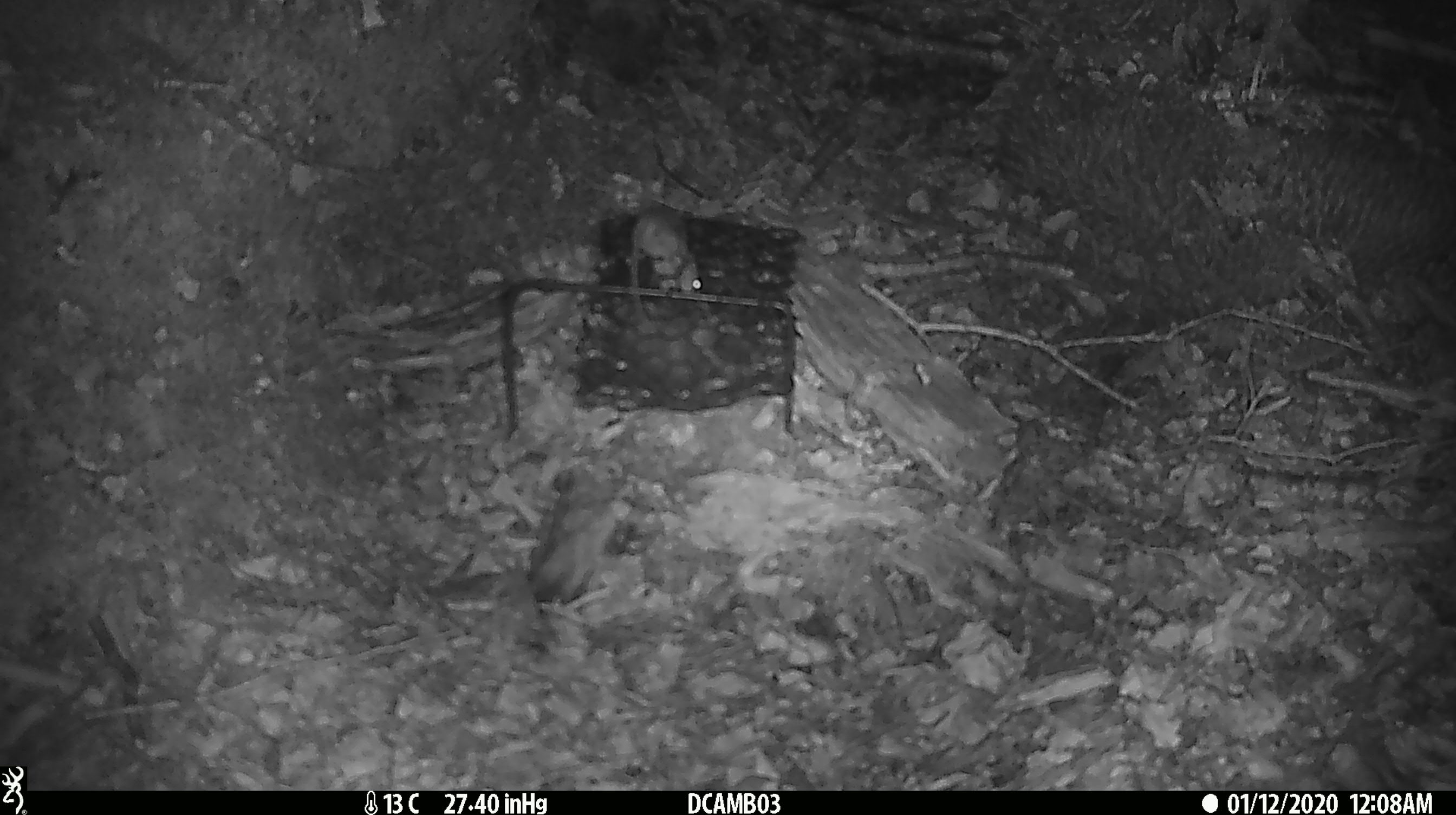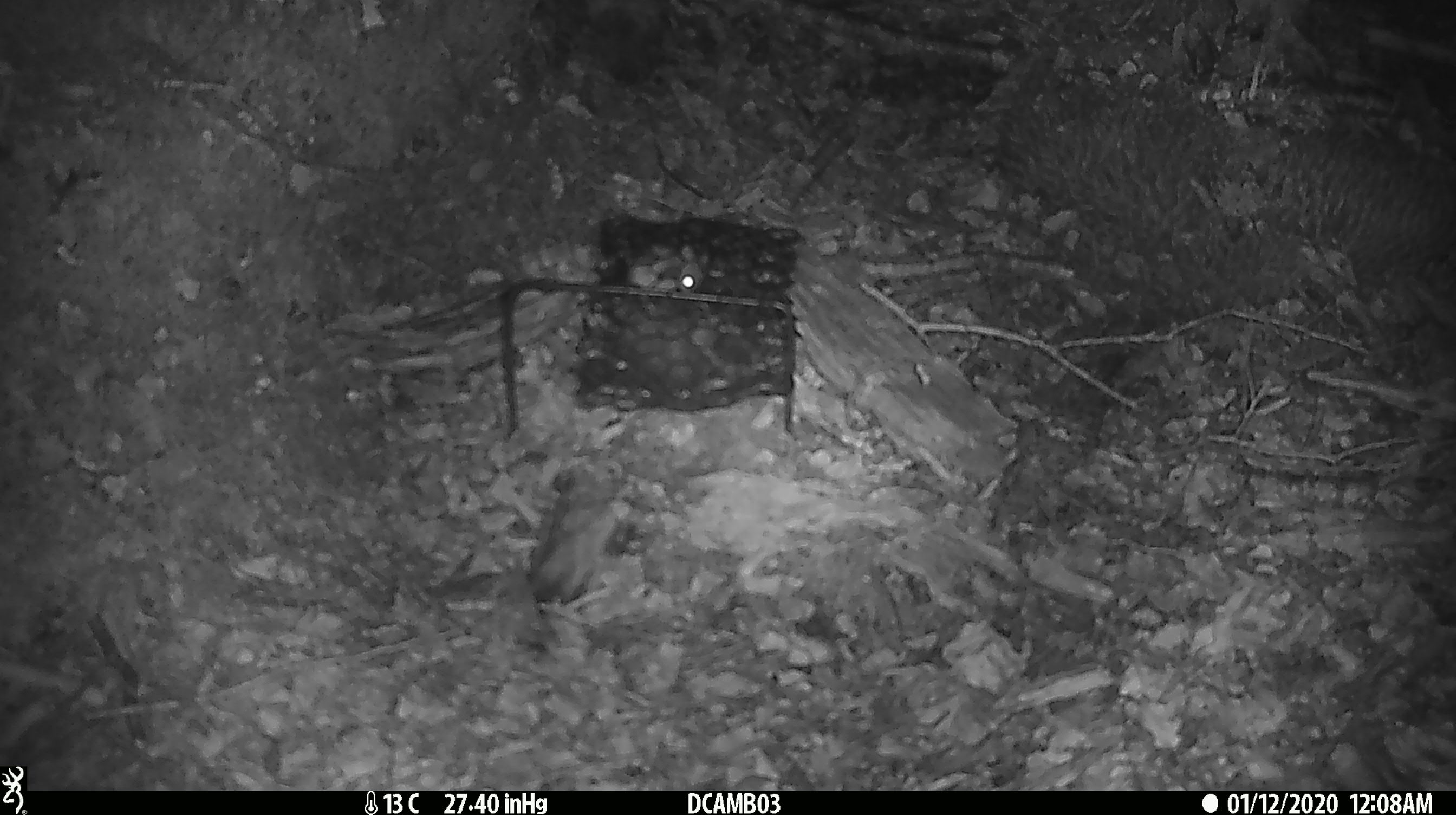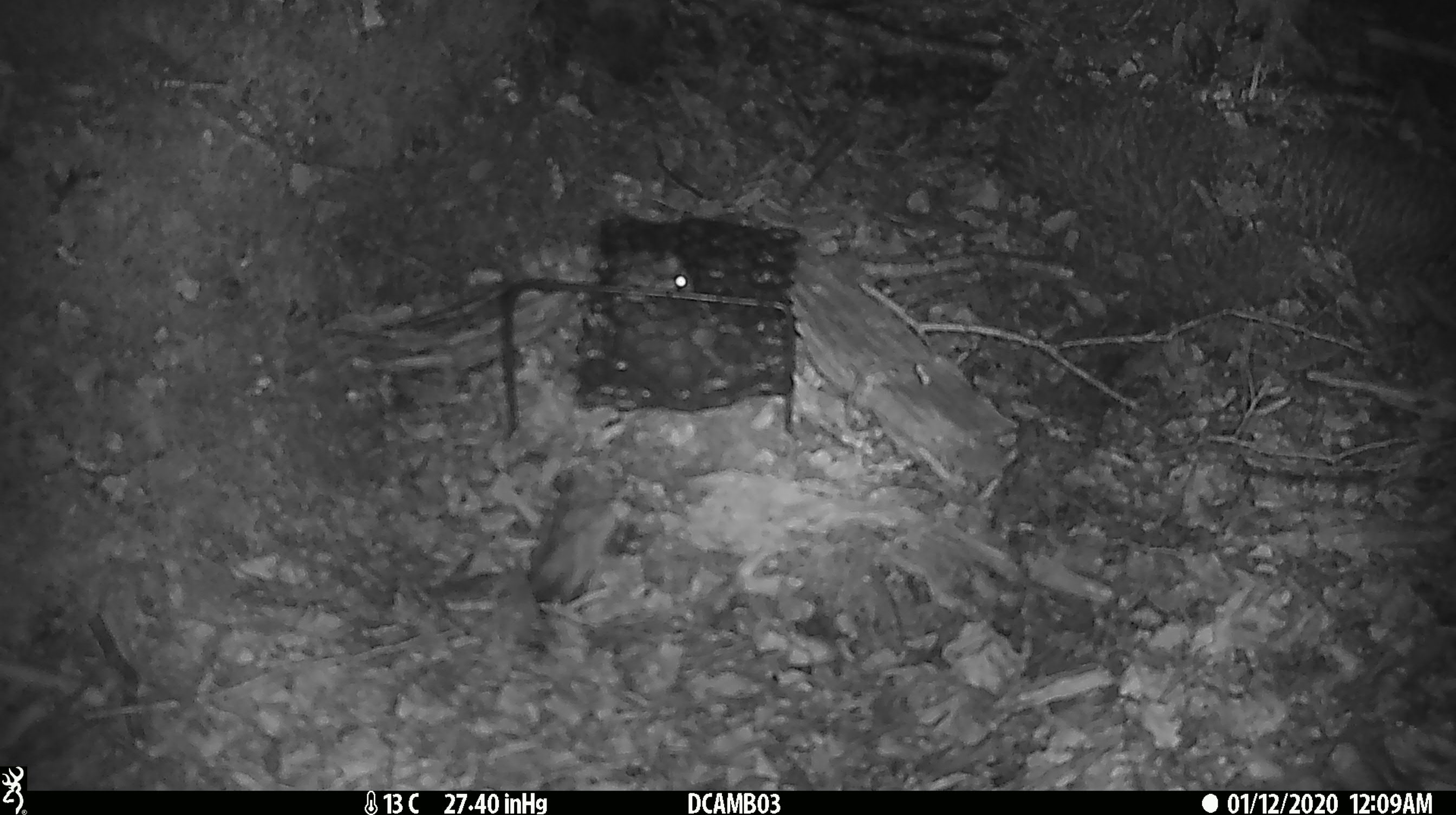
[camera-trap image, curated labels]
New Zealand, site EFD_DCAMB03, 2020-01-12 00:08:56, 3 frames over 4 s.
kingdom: Animalia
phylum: Chordata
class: Mammalia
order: Rodentia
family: Muridae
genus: Mus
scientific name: Mus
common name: mouse